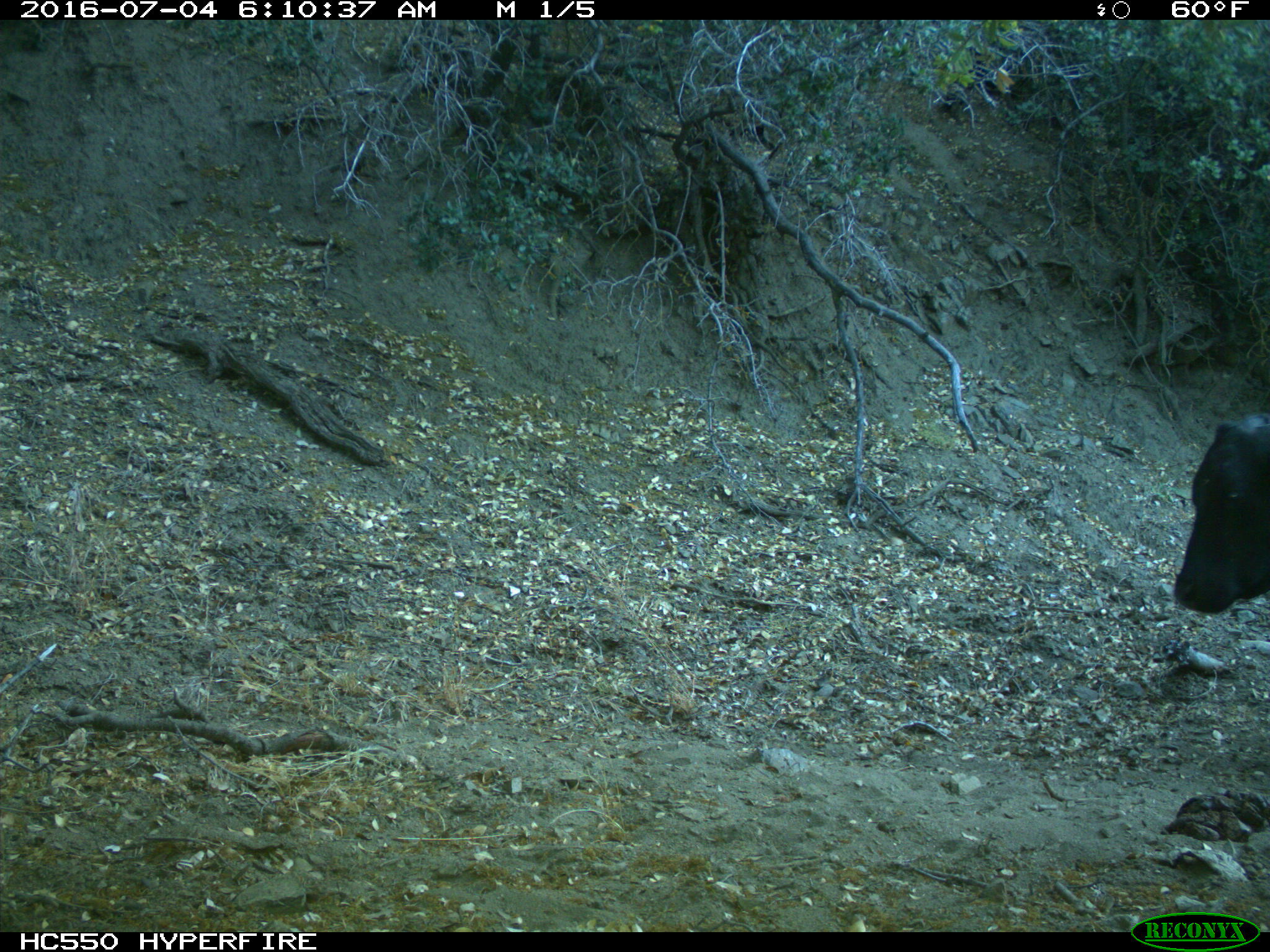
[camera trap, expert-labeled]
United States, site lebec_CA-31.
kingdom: Animalia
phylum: Chordata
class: Mammalia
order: Artiodactyla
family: Bovidae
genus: Bos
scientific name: Bos taurus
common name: domestic cow